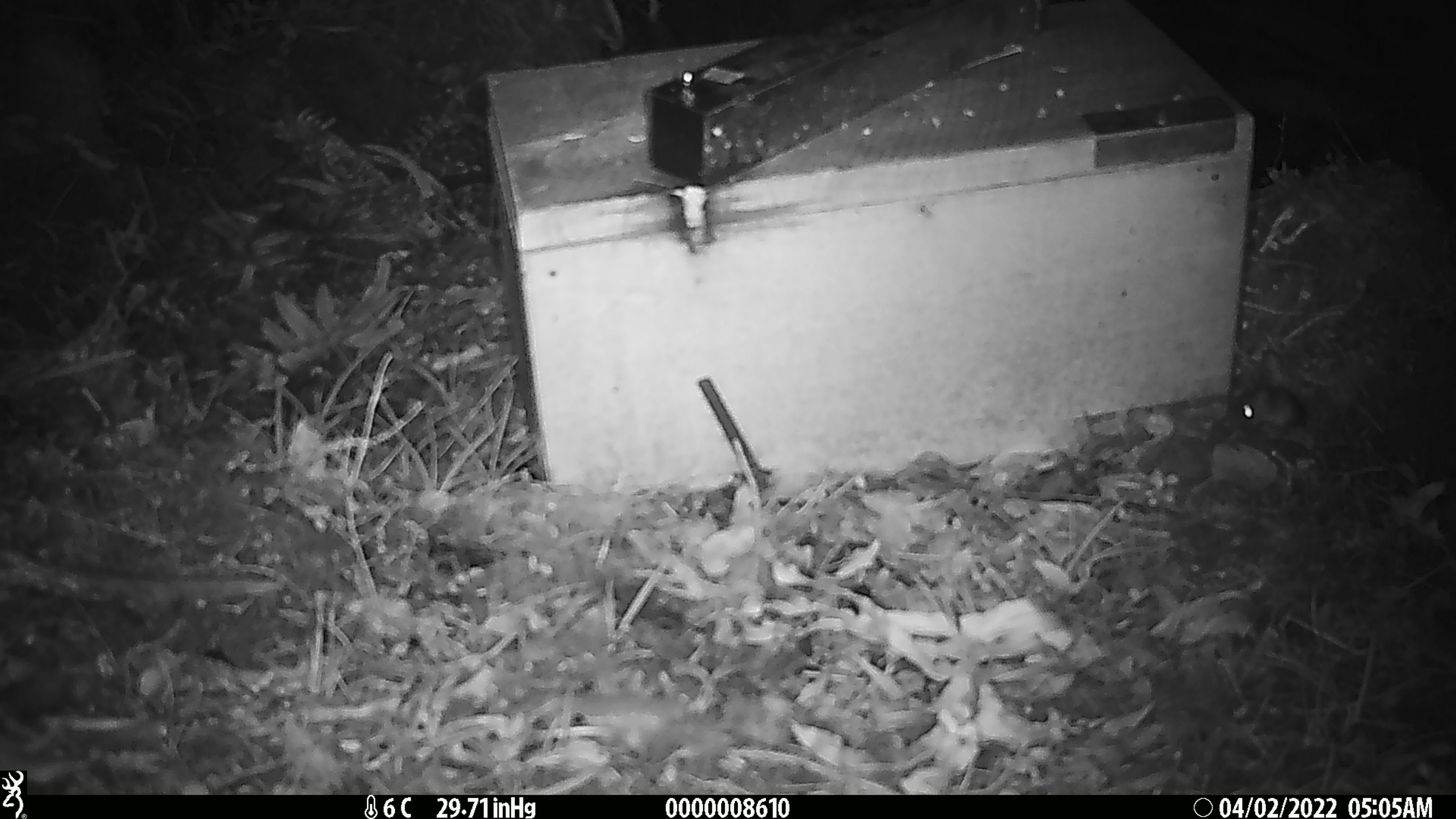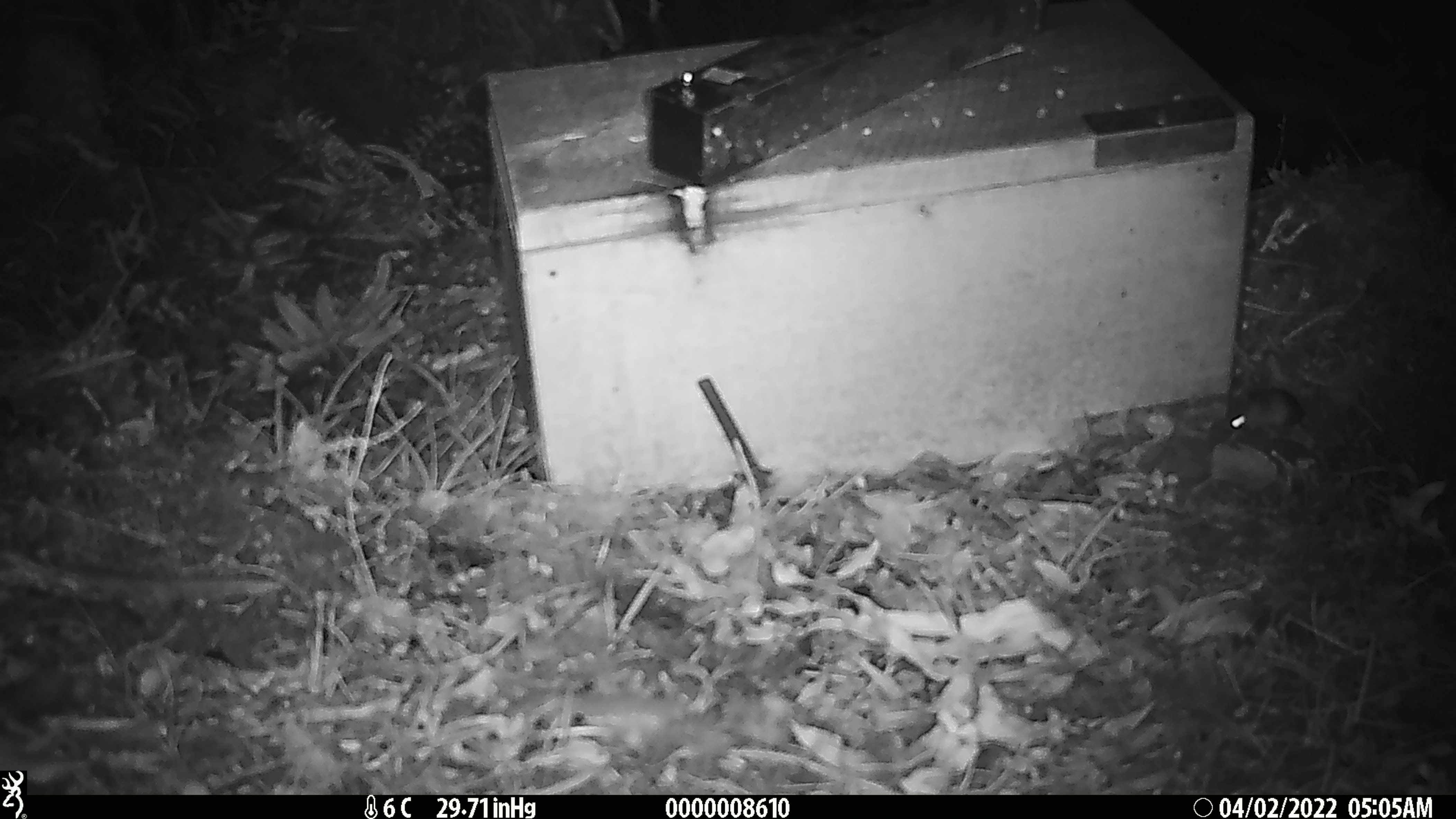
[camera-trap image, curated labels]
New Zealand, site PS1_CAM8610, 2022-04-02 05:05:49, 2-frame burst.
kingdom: Animalia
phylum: Chordata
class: Mammalia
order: Rodentia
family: Muridae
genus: Mus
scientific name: Mus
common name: mouse